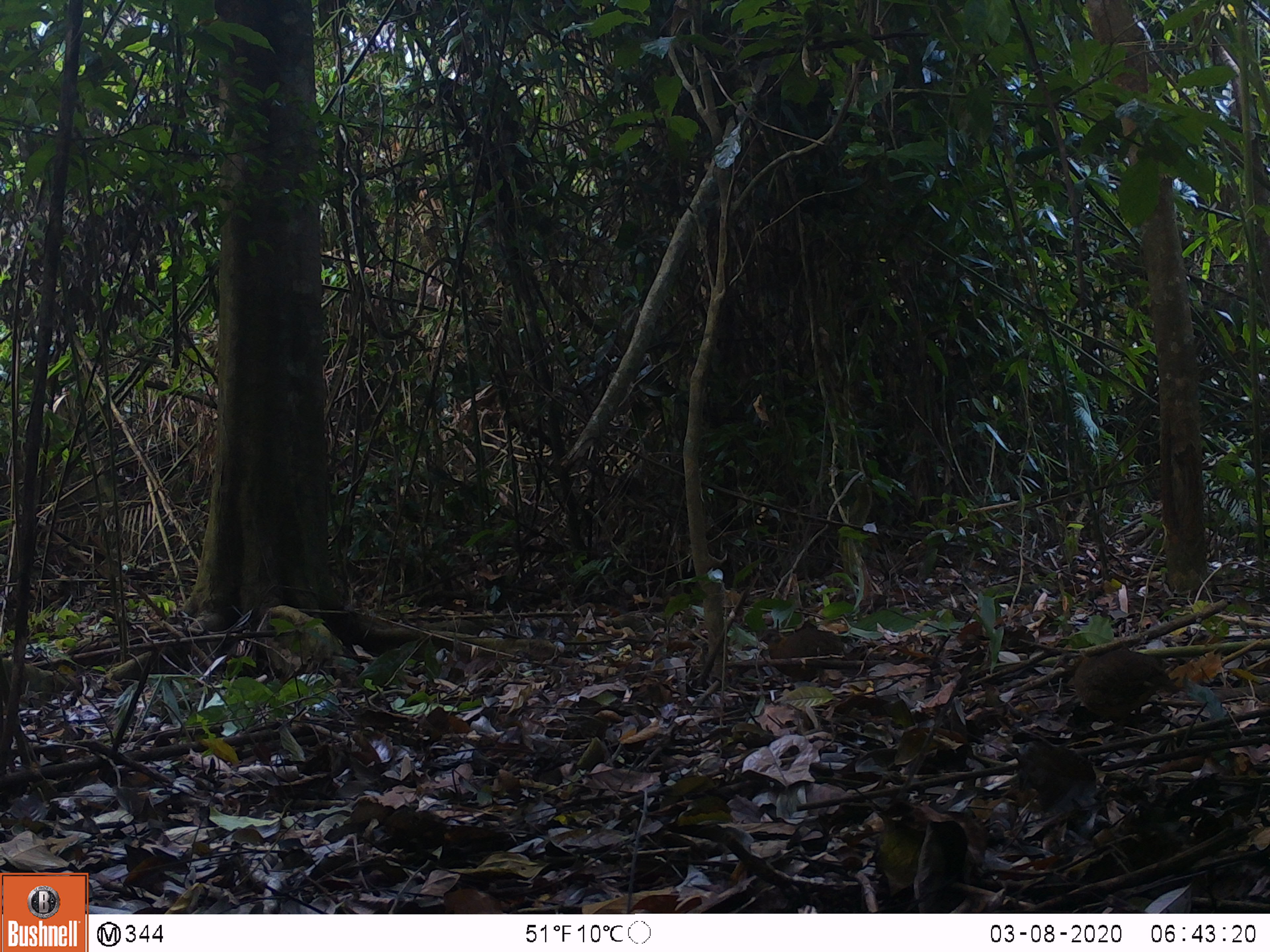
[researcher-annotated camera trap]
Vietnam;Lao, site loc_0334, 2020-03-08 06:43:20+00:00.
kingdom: Animalia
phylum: Chordata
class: Aves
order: Galliformes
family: Phasianidae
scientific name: Phasianidae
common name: partridge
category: unidentified partridge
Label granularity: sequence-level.